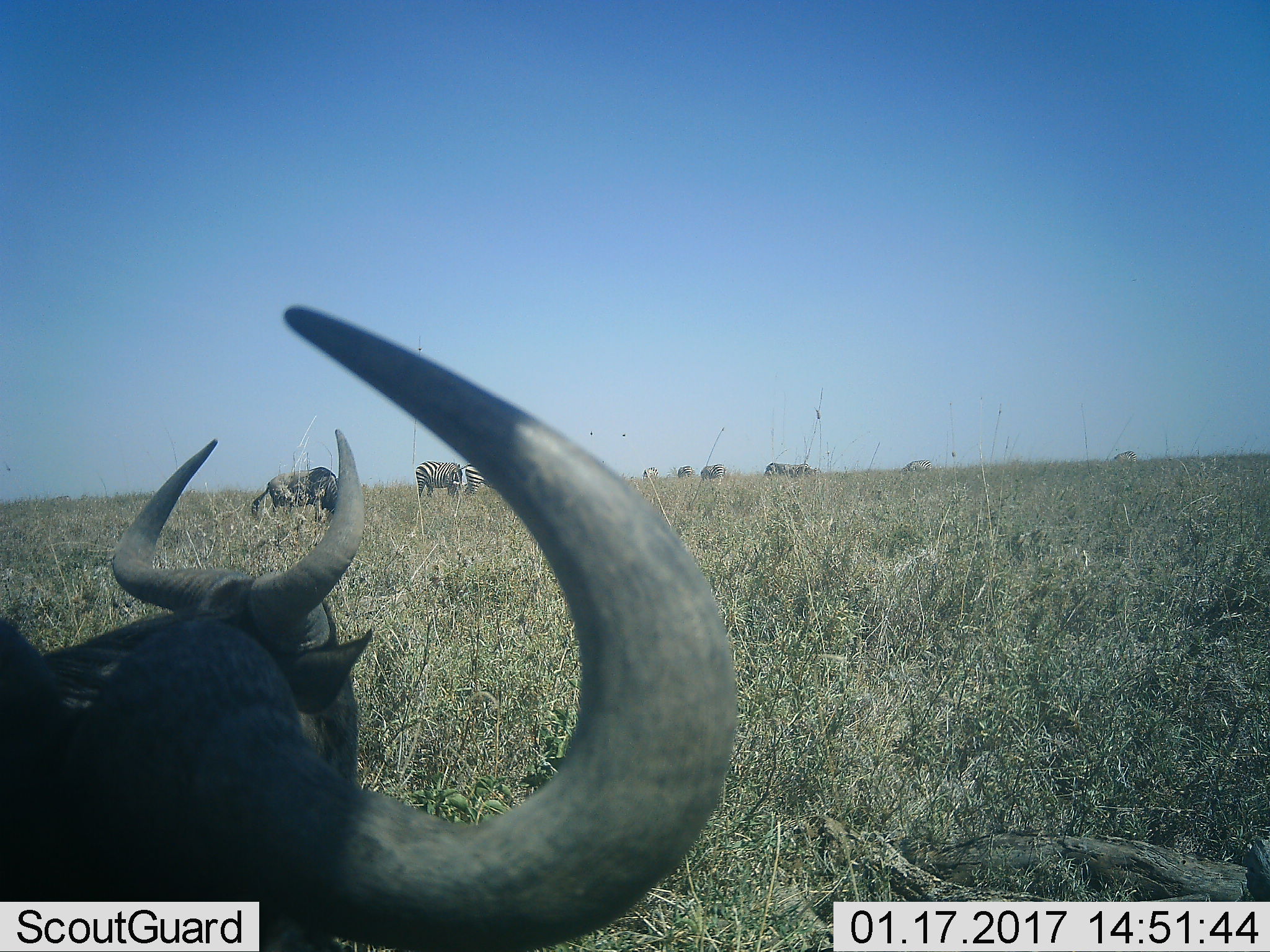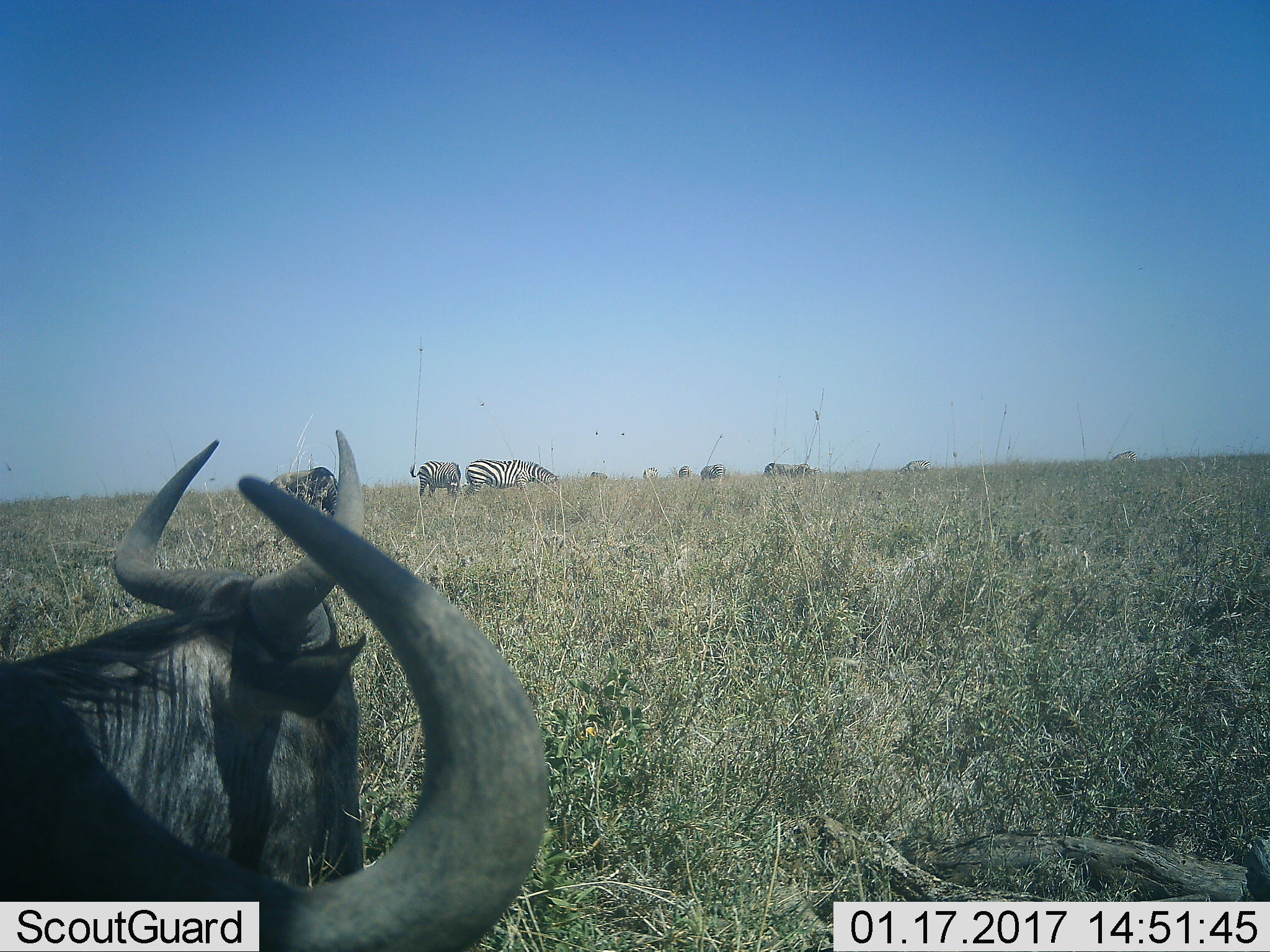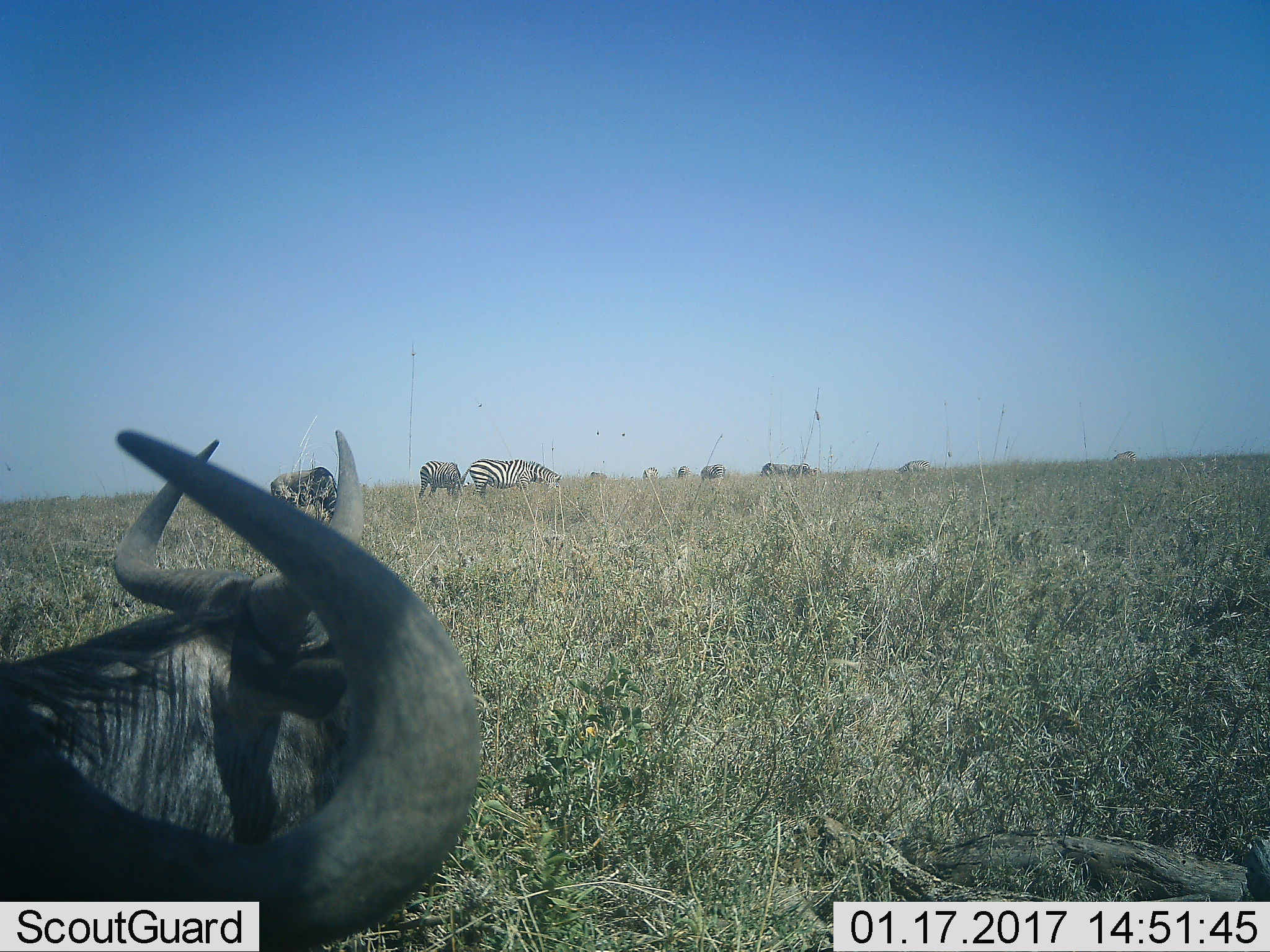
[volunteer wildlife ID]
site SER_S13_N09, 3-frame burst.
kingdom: Animalia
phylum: Chordata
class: Mammalia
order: Artiodactyla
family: Bovidae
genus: Connochaetes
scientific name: Connochaetes taurinus taurinus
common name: blue wildebeest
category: wildebeestblue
Wildebeestblue (blue wildebeest) (Connochaetes taurinus taurinus), count 3. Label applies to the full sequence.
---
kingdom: Animalia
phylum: Chordata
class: Mammalia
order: Perissodactyla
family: Equidae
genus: Equus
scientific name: Equus quagga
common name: plains zebra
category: zebraplains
Zebraplains (plains zebra) (Equus quagga), count 8. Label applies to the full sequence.